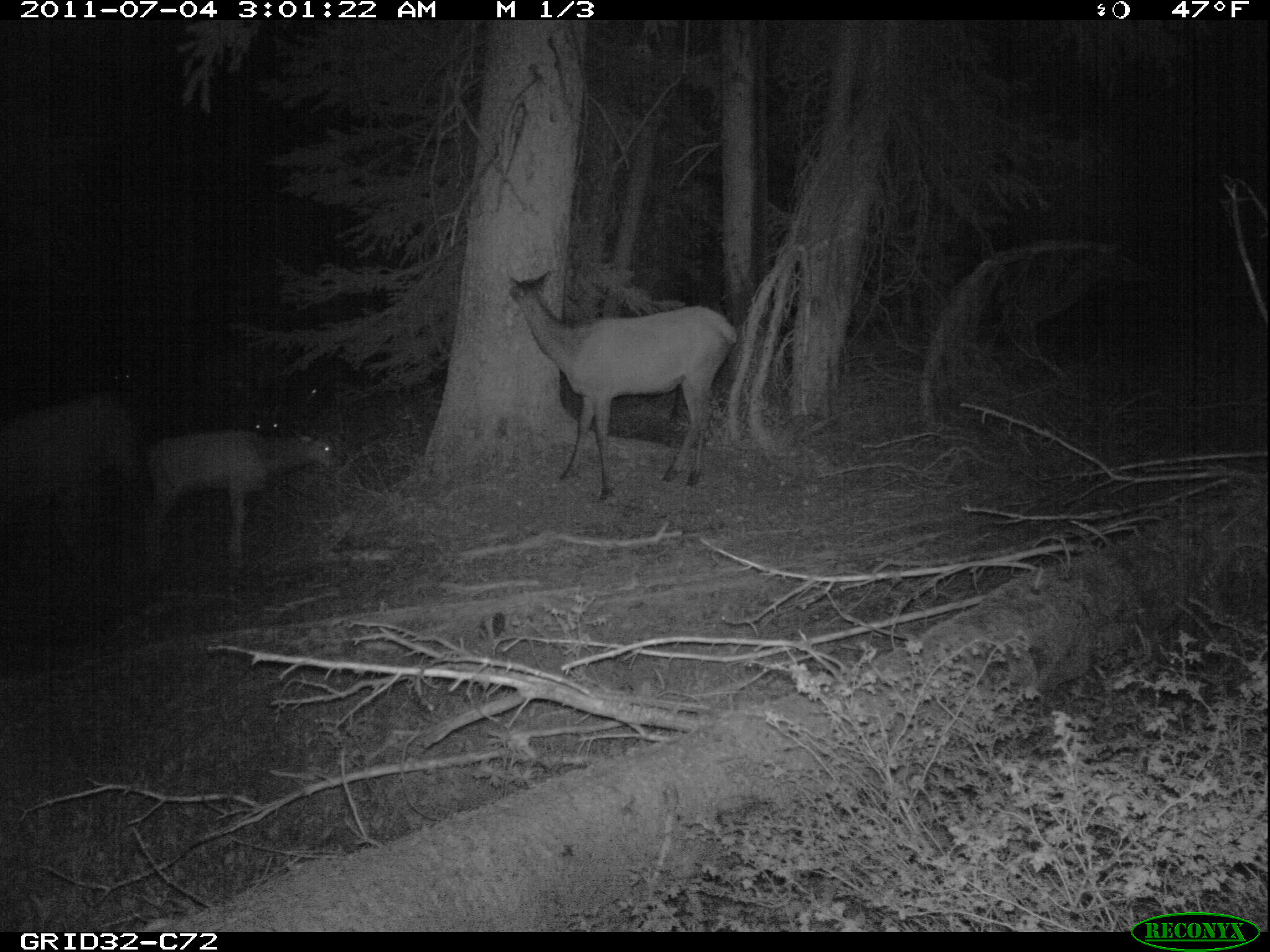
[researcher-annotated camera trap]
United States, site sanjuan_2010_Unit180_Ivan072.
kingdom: Animalia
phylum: Chordata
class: Mammalia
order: Artiodactyla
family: Cervidae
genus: Cervus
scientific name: Cervus elaphus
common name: red deer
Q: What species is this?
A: Cervus elaphus (red deer).